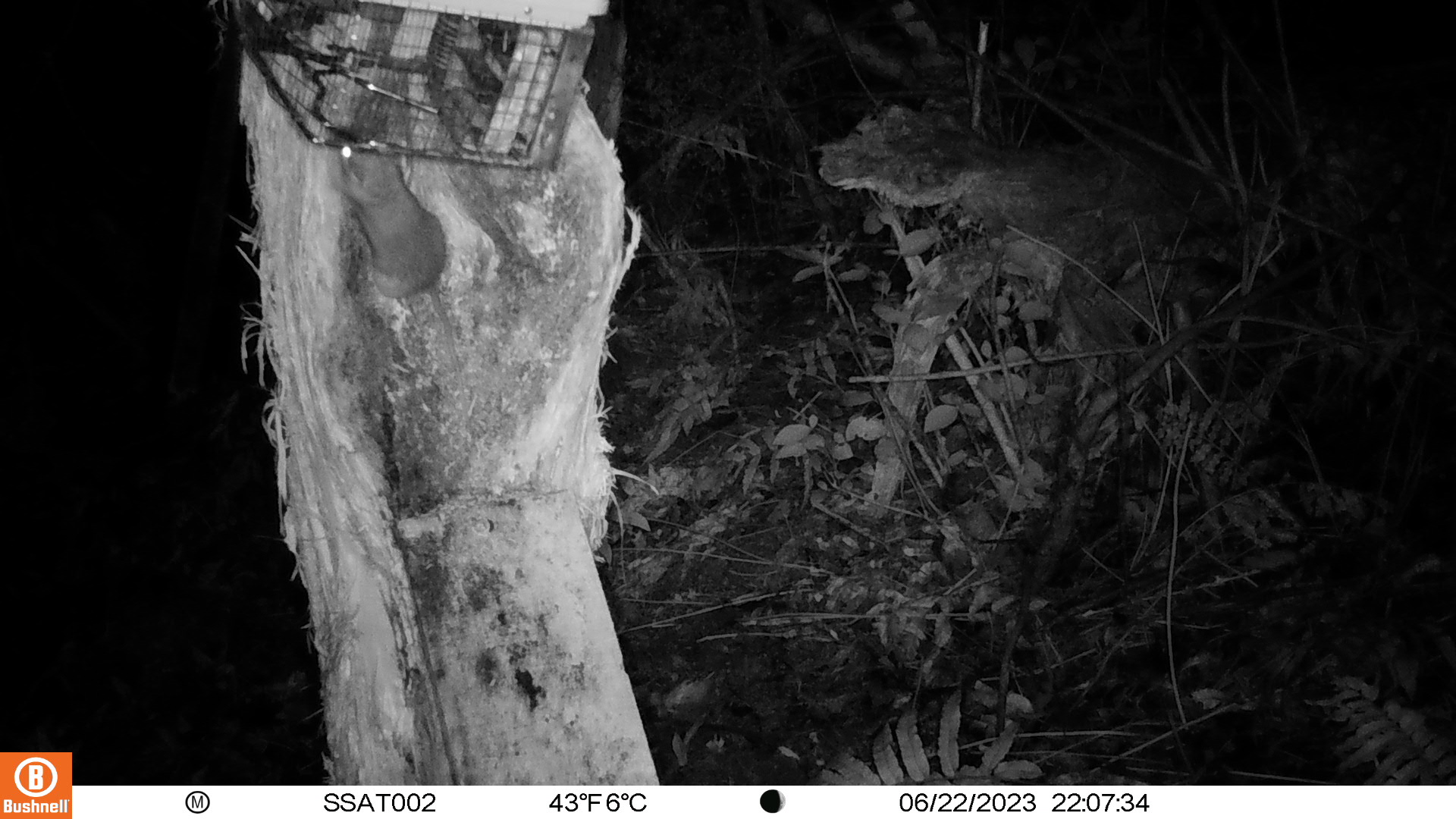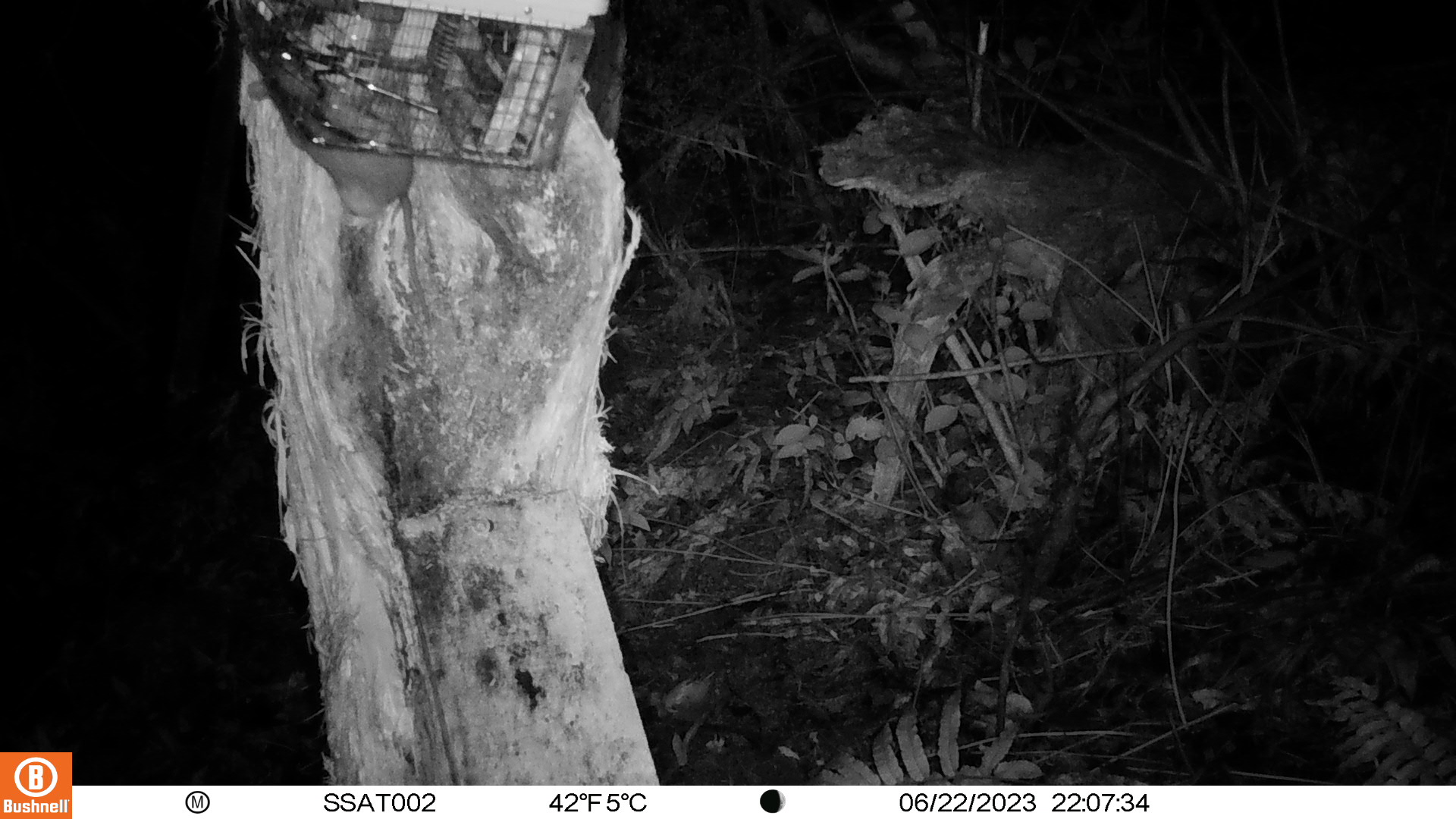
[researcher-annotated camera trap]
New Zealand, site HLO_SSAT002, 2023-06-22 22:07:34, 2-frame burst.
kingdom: Animalia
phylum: Chordata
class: Mammalia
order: Rodentia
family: Muridae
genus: Rattus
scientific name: Rattus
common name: rat